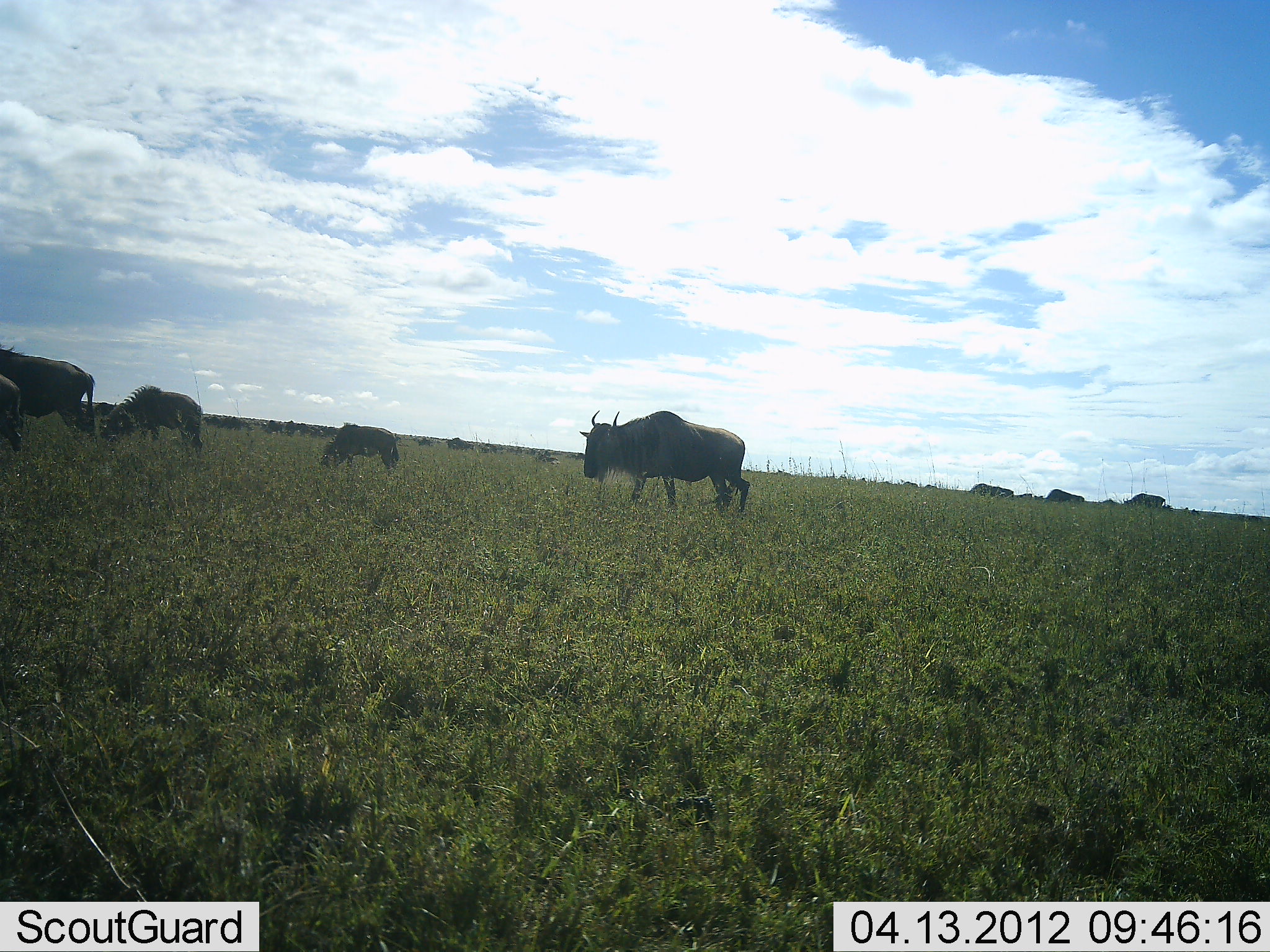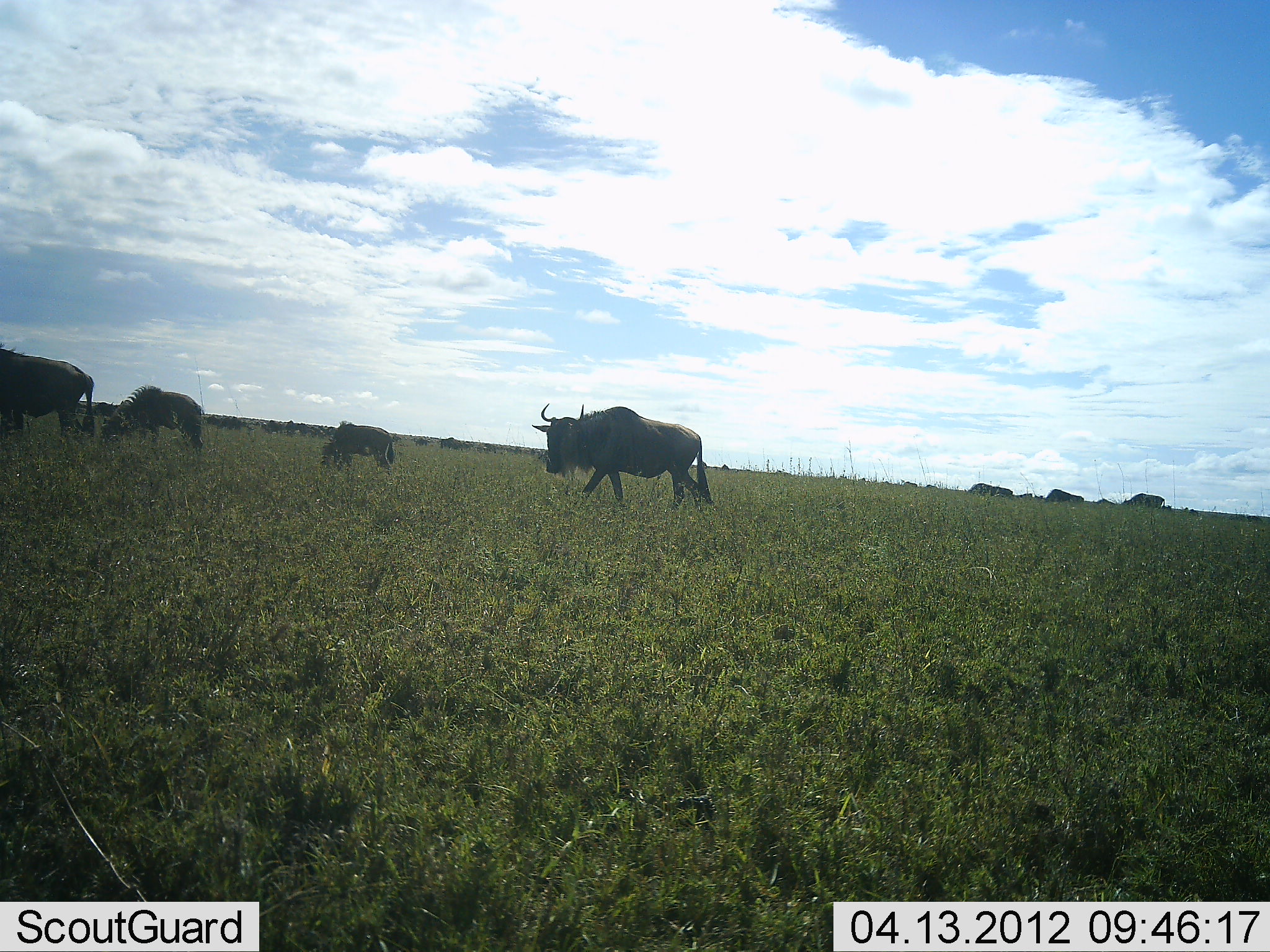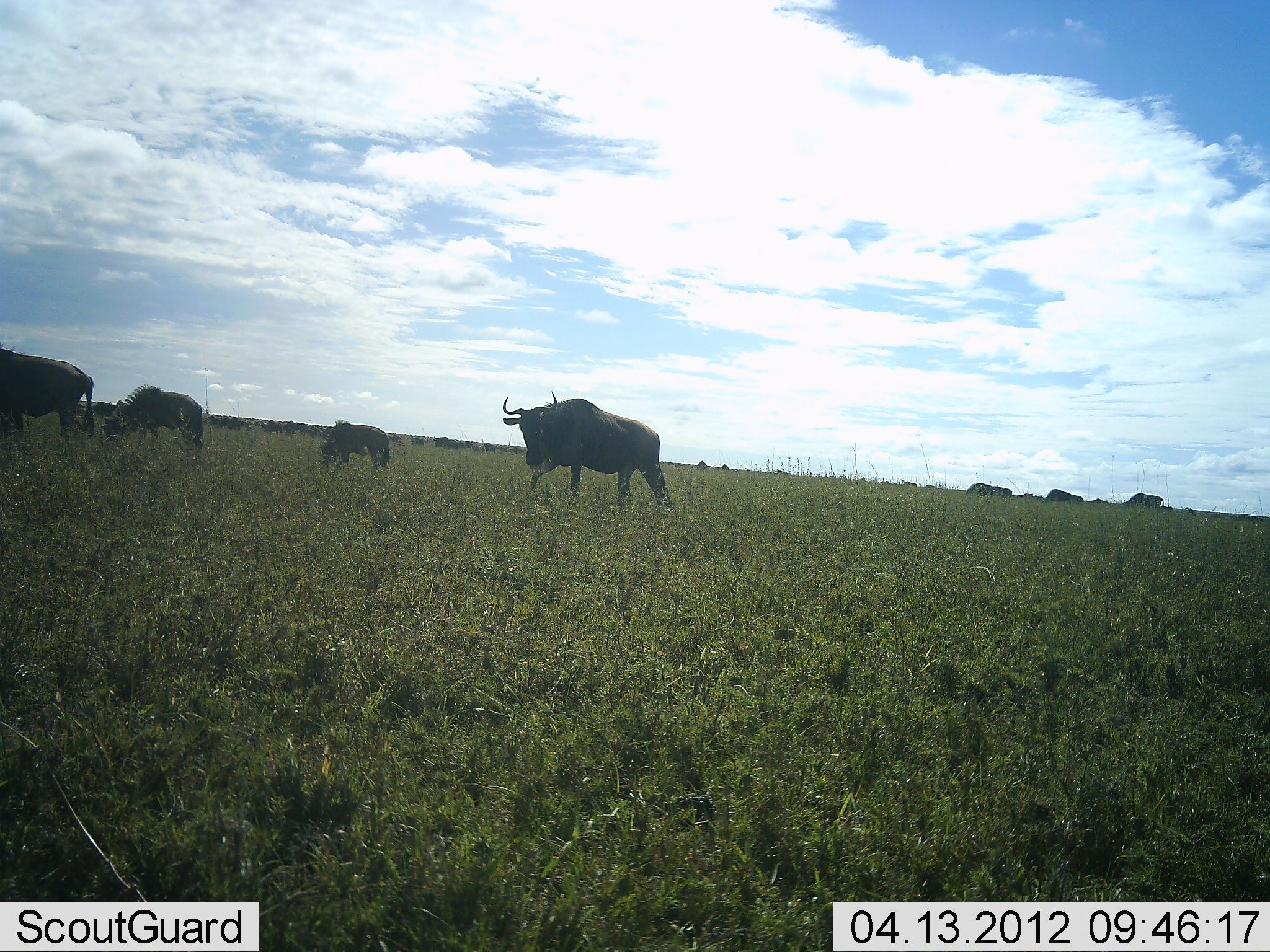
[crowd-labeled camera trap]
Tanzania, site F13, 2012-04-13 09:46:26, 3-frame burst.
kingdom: Animalia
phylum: Chordata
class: Mammalia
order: Artiodactyla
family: Bovidae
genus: Connochaetes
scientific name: Connochaetes taurinus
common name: blue wildebeest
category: wildebeest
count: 11-50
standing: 47%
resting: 0%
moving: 71%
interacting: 12%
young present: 12%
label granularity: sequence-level